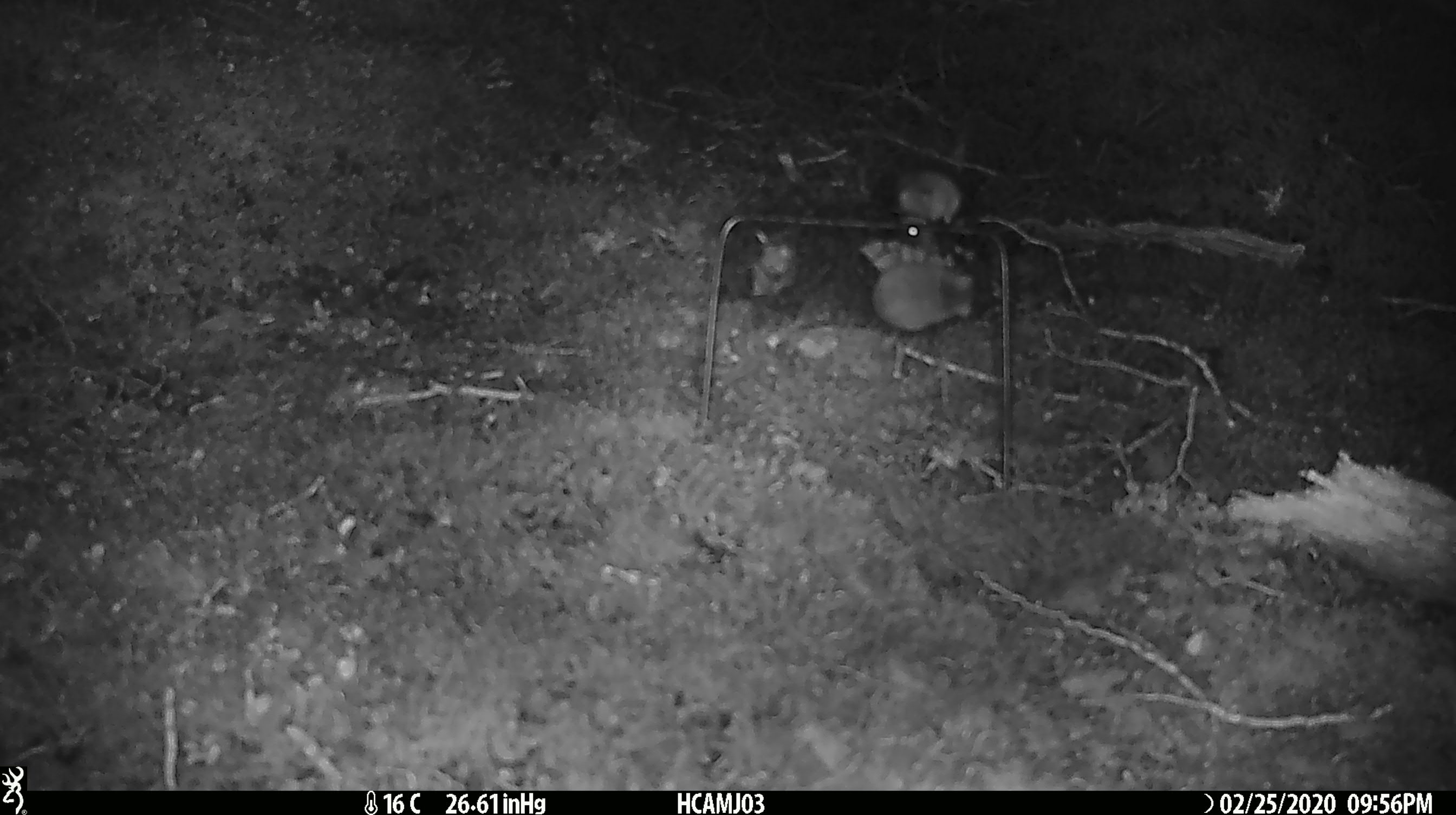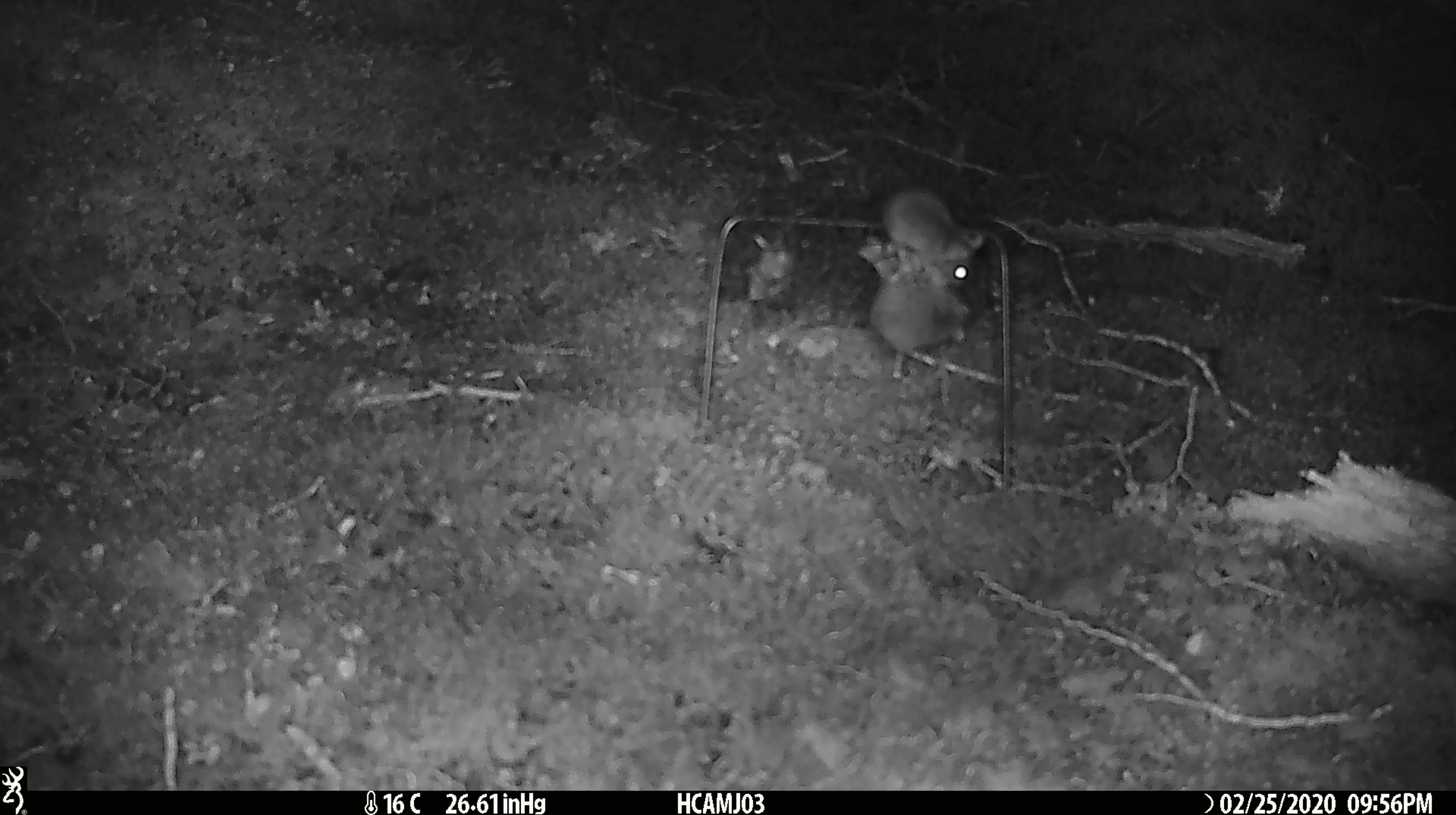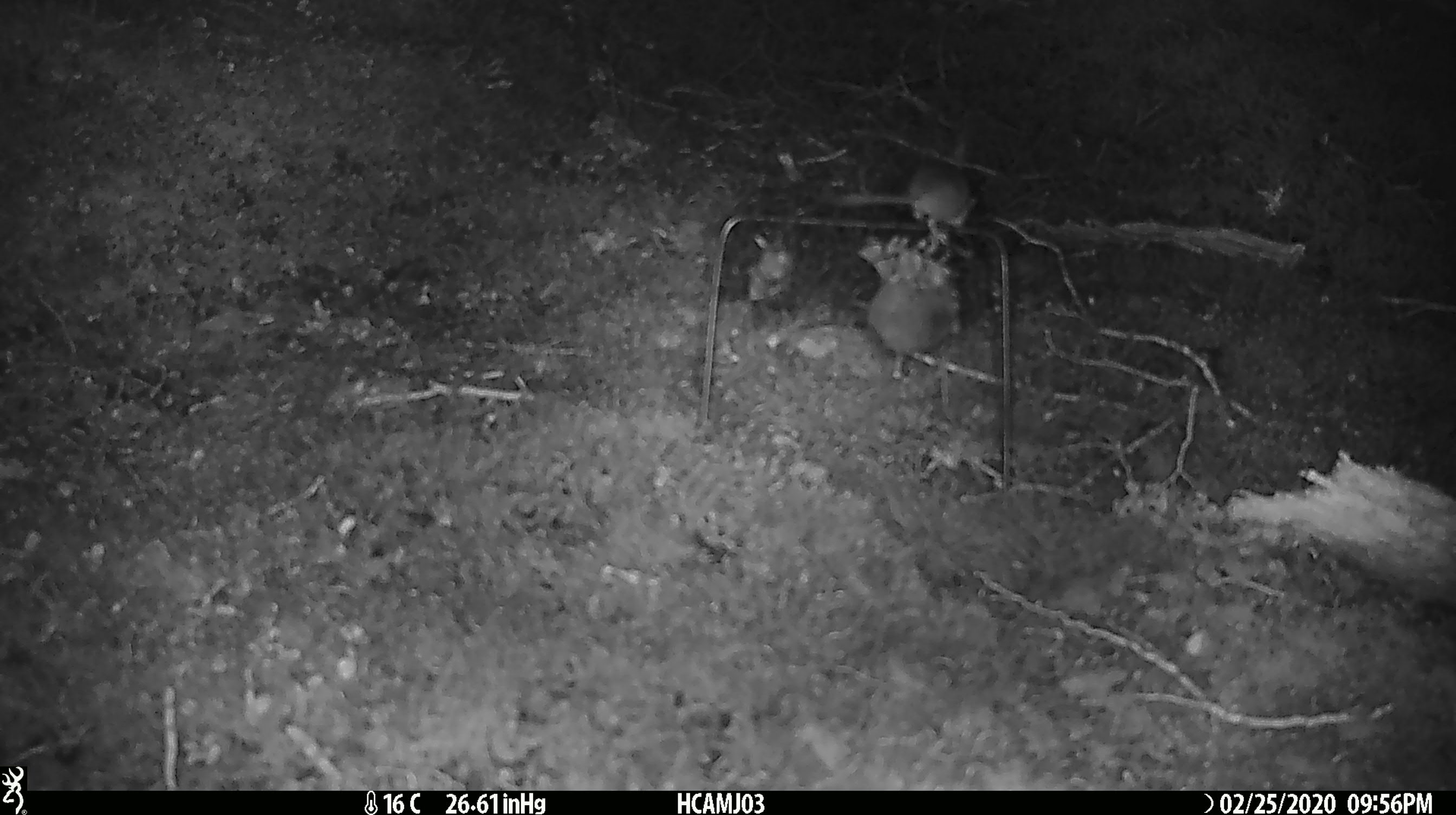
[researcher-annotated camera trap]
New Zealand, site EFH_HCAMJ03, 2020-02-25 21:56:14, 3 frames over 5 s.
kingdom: Animalia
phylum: Chordata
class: Mammalia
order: Rodentia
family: Muridae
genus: Mus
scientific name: Mus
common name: mouse